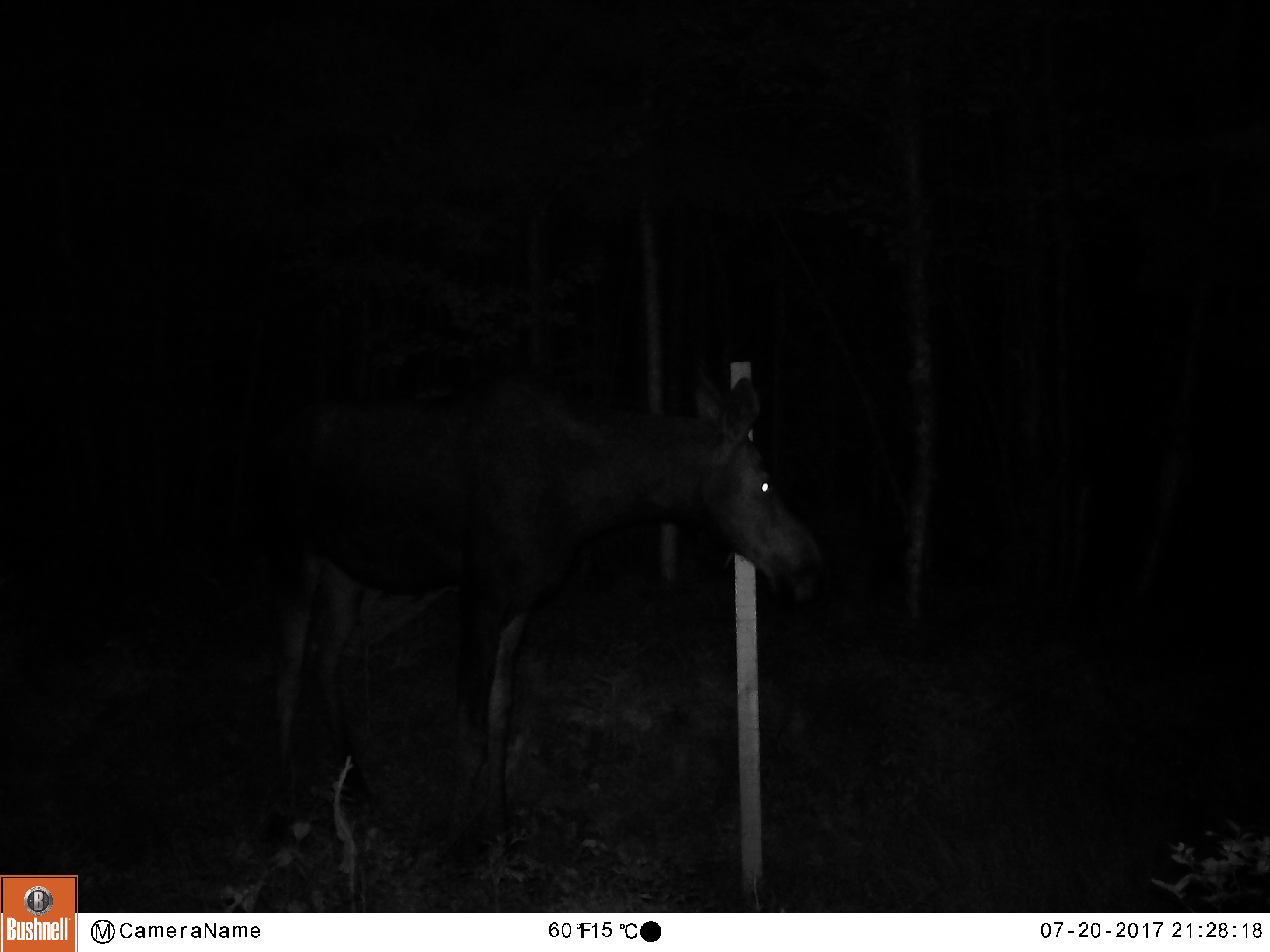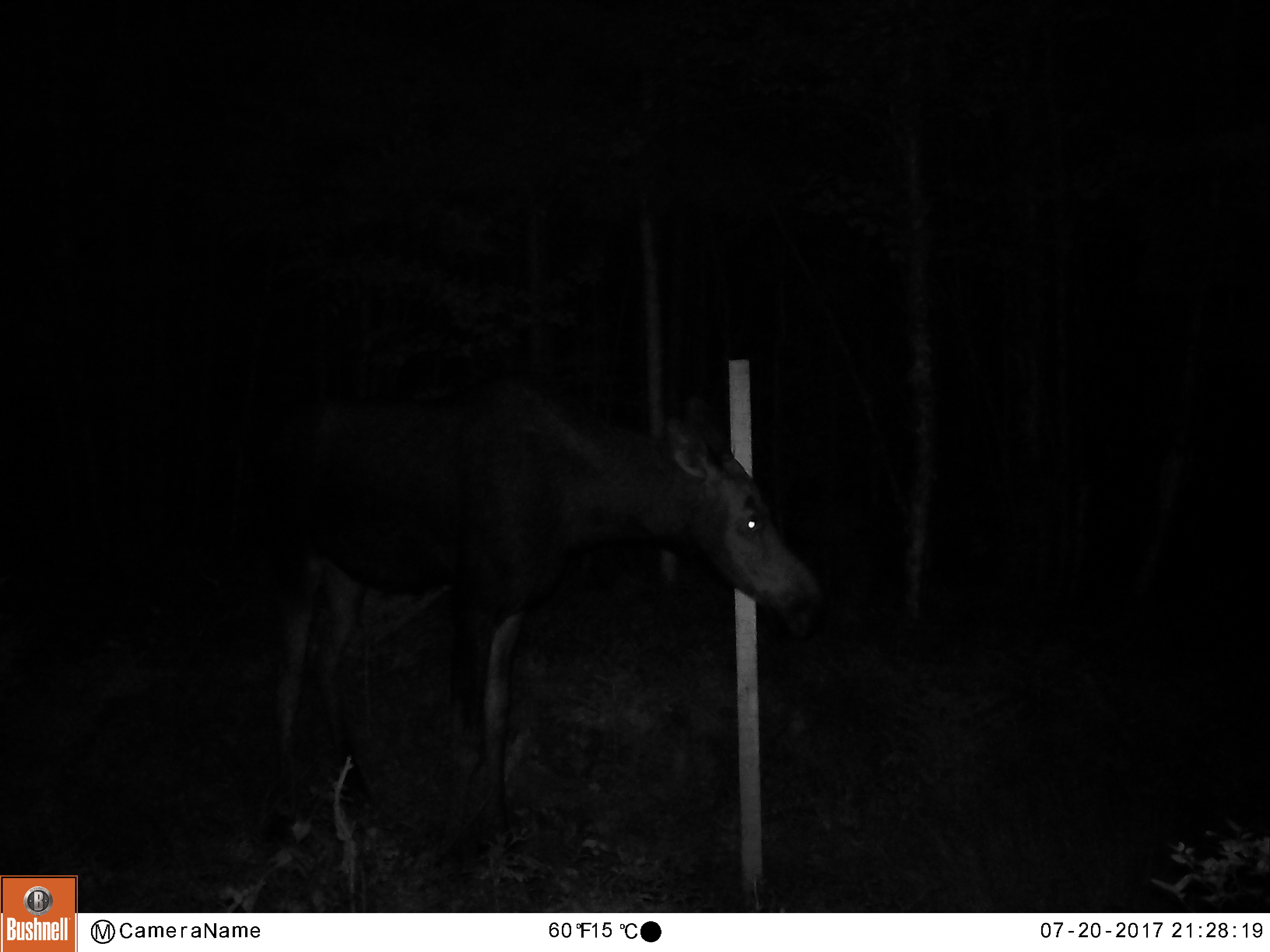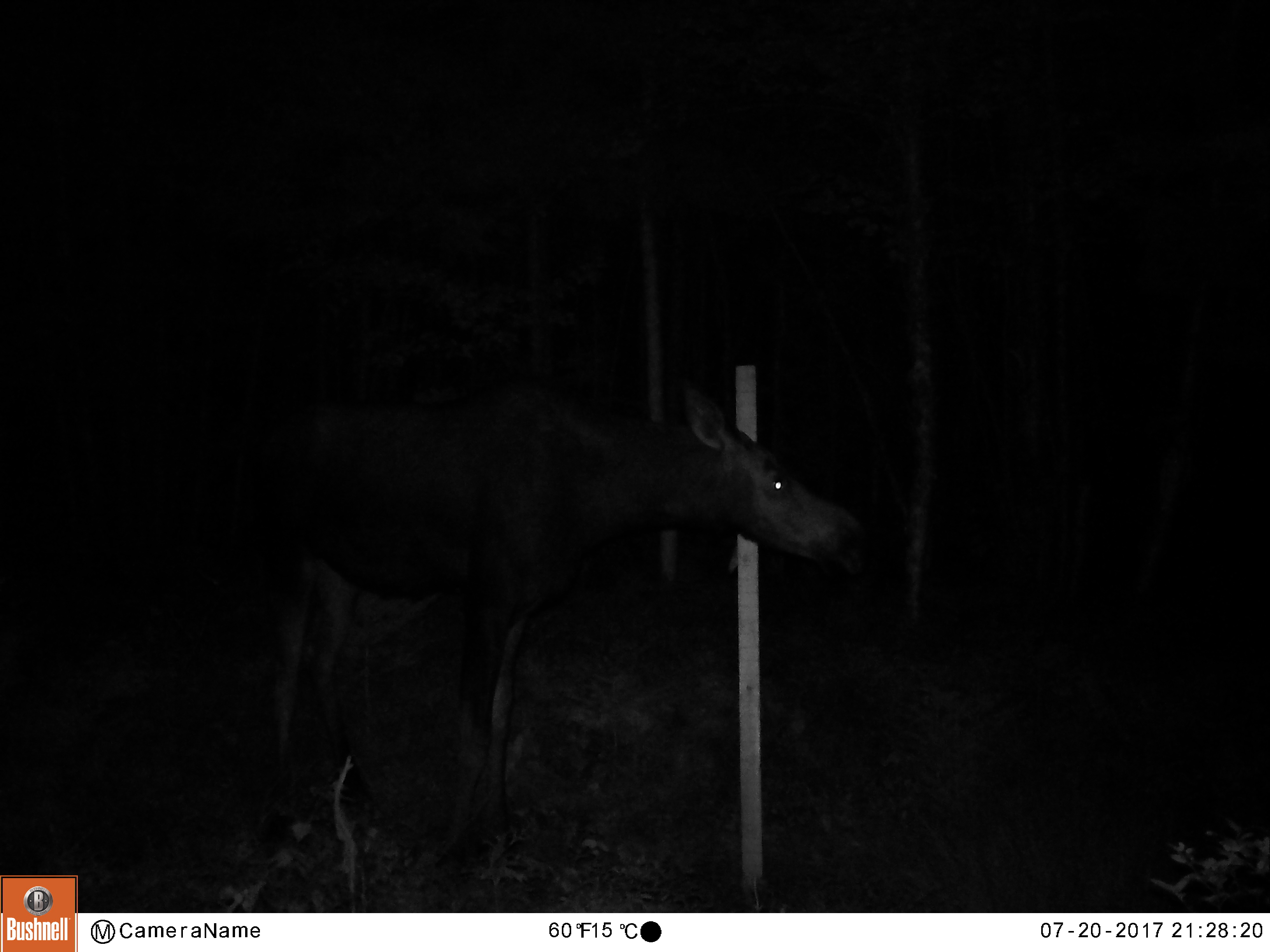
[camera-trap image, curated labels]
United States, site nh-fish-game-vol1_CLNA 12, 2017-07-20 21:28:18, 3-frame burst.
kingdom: Animalia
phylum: Chordata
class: Mammalia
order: Artiodactyla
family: Cervidae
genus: Alces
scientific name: Alces alces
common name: moose